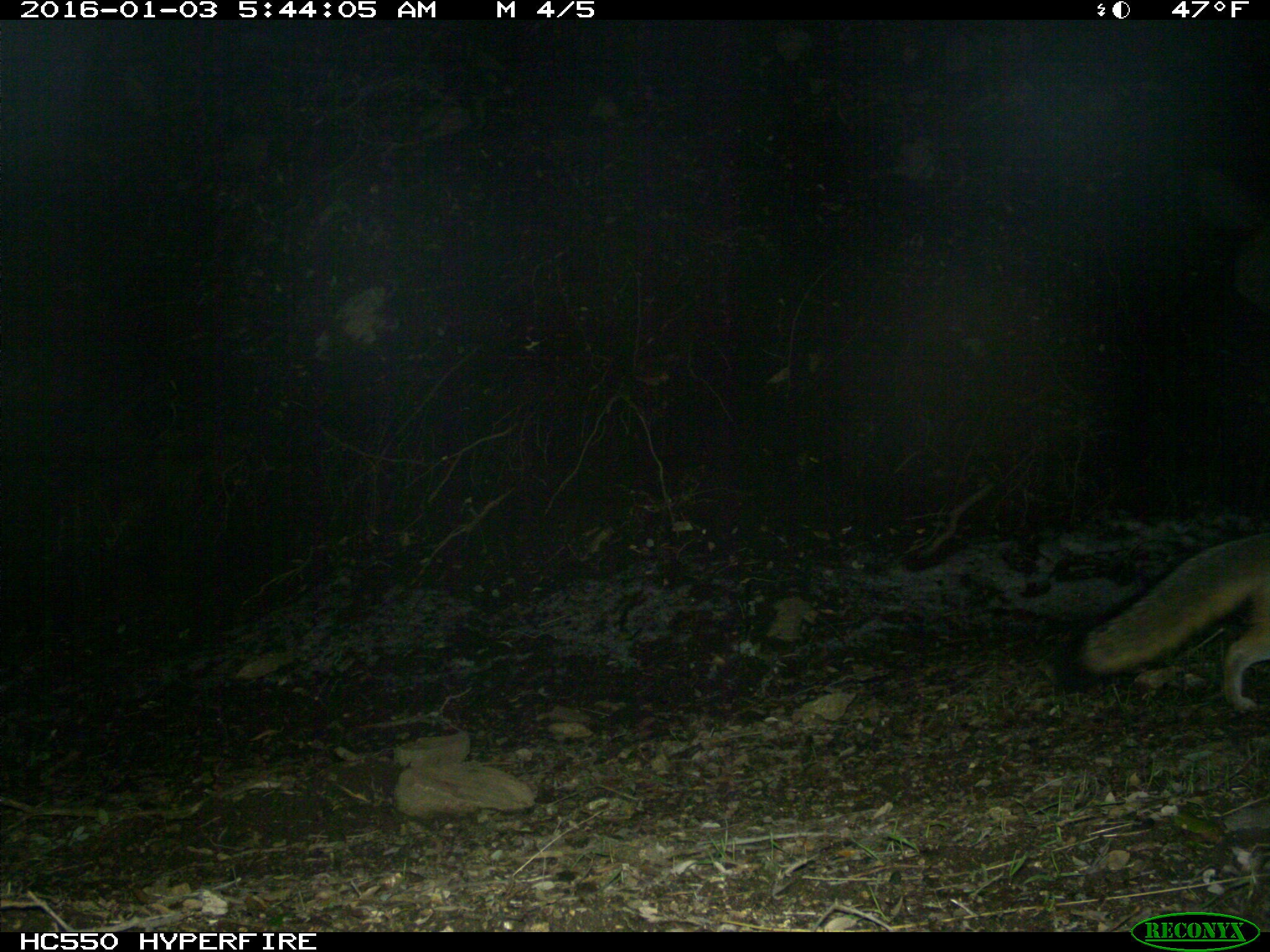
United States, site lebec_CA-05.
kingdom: Animalia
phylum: Chordata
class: Mammalia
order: Carnivora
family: Canidae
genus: Urocyon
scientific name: Urocyon cinereoargenteus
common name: gray fox